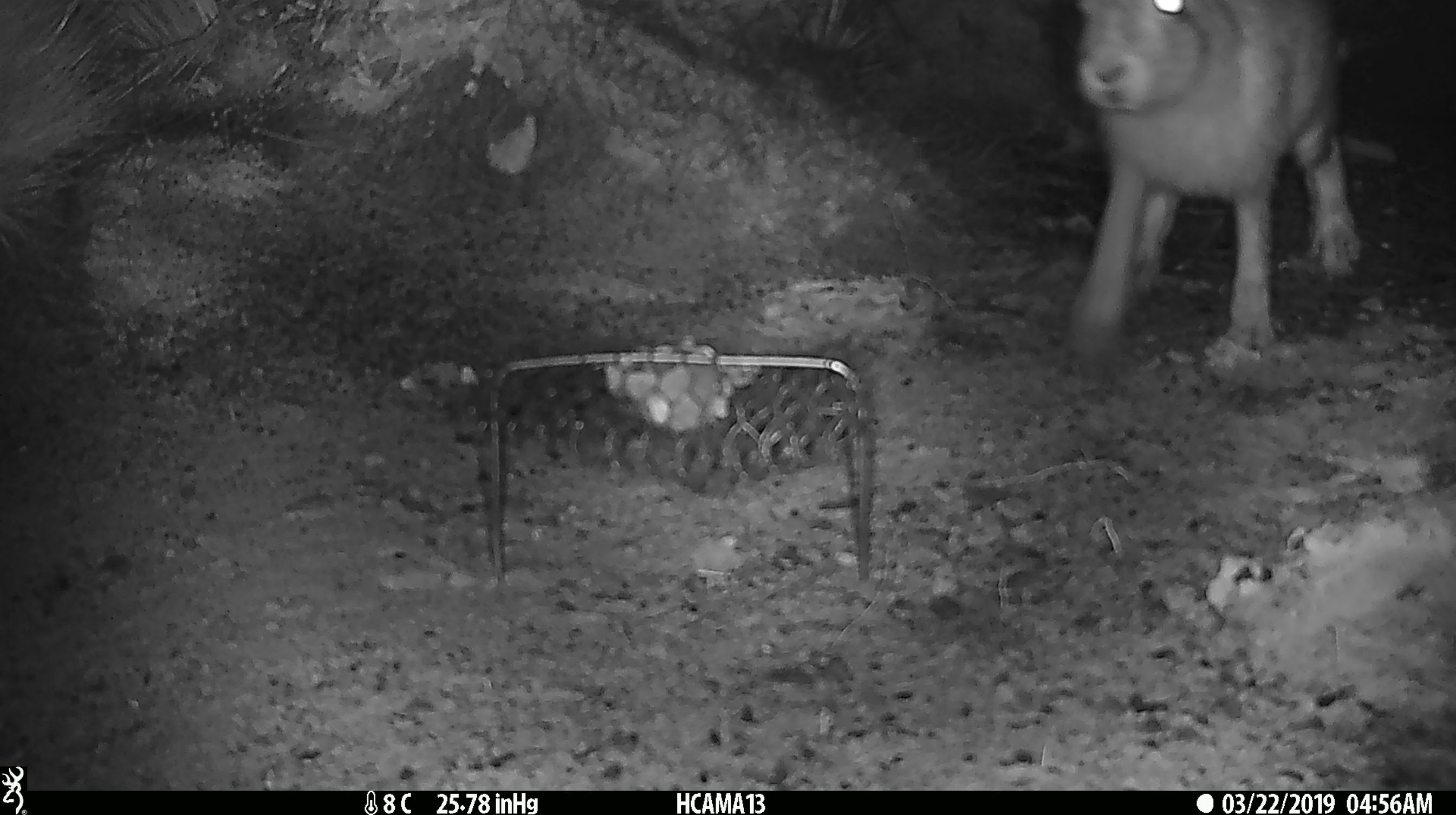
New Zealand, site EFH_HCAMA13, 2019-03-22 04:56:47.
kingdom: Animalia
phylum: Chordata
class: Mammalia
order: Lagomorpha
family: Leporidae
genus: Lepus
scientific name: Lepus europaeus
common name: brown hare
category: hare